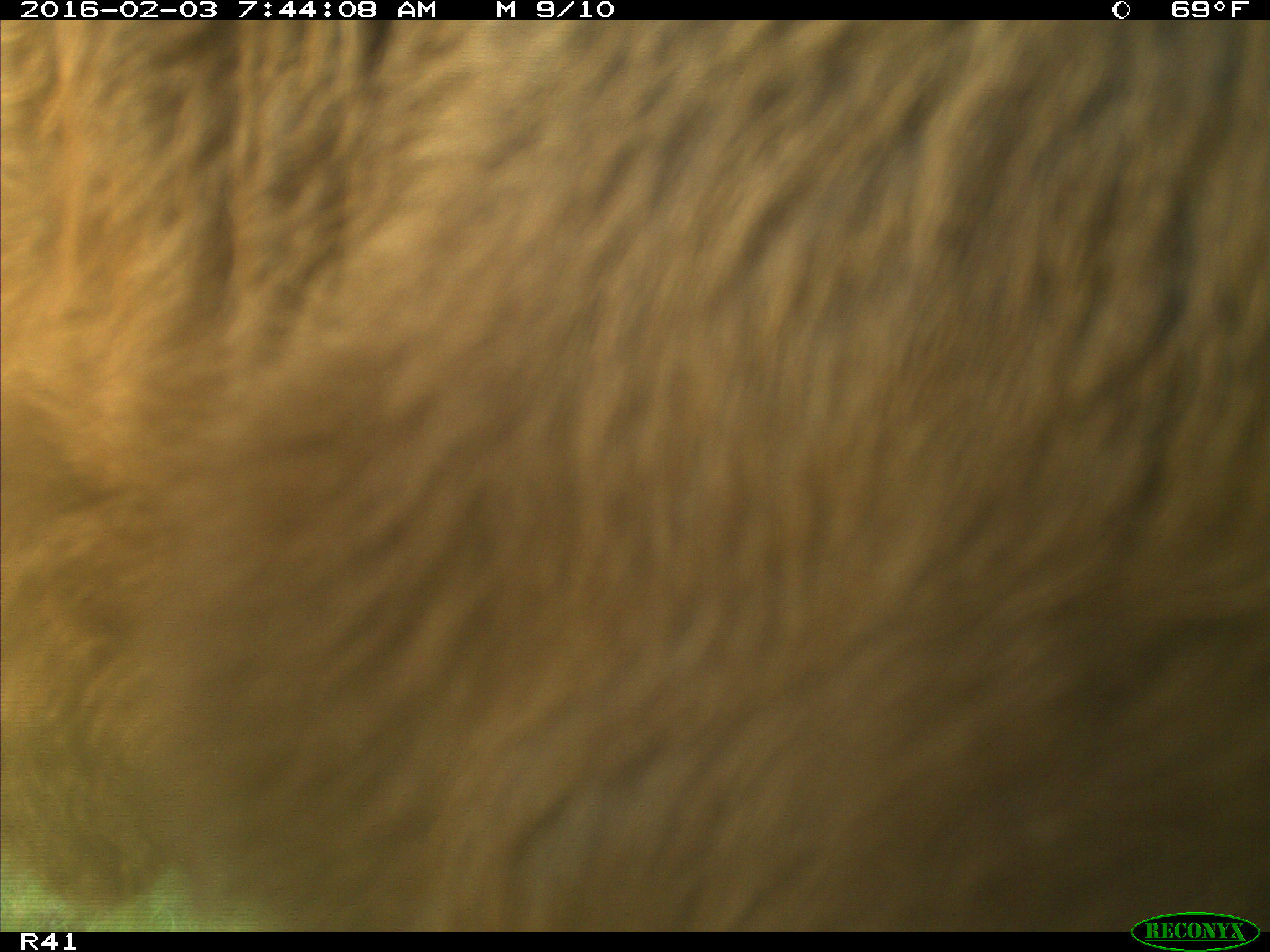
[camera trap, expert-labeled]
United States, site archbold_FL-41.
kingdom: Animalia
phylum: Chordata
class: Mammalia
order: Artiodactyla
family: Bovidae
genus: Bos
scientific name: Bos taurus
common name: domestic cow